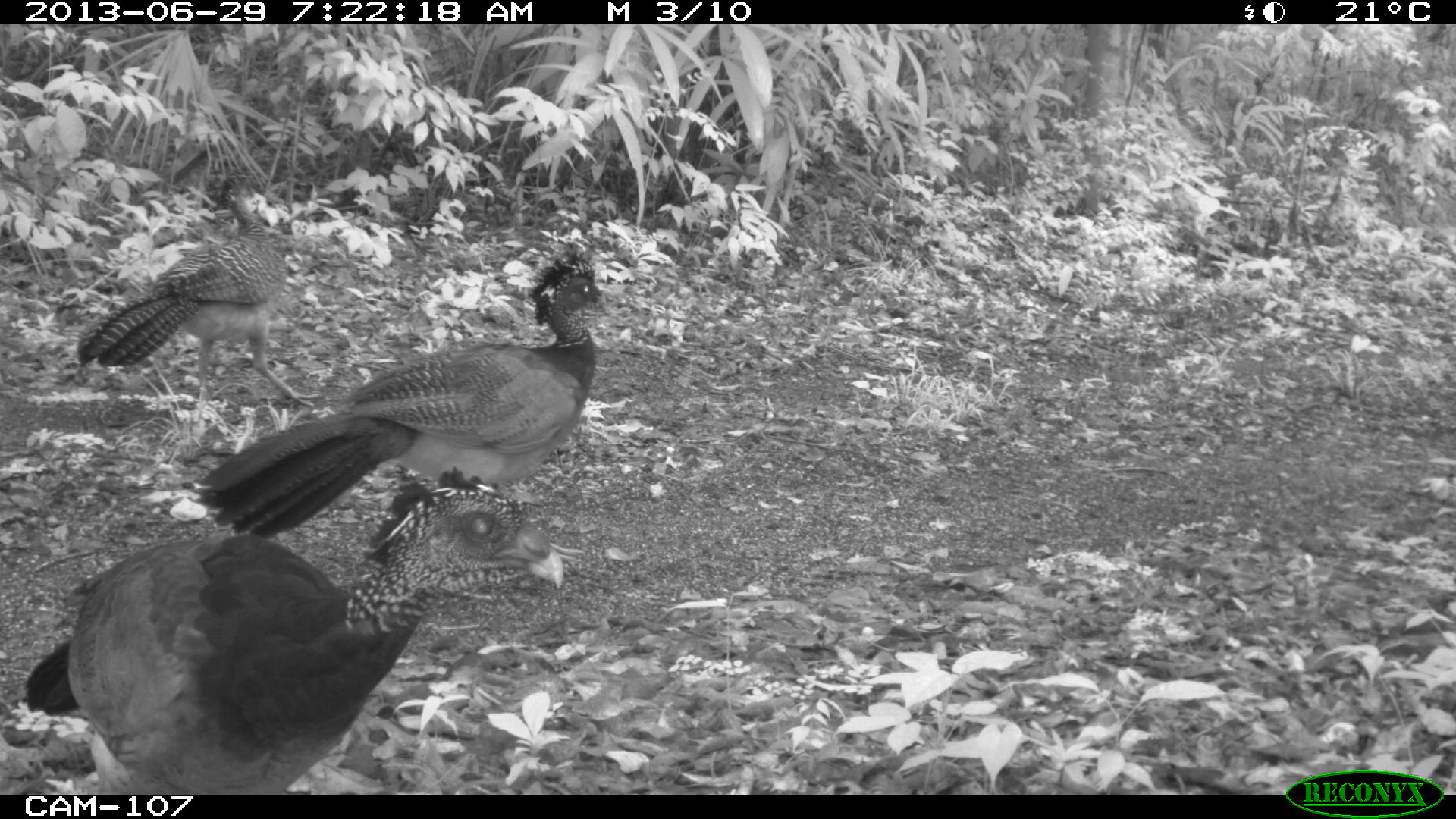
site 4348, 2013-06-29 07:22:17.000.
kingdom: Animalia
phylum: Chordata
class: Aves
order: Galliformes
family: Cracidae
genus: Crax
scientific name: Crax rubra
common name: great curassow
Crax rubra (great curassow), count 3.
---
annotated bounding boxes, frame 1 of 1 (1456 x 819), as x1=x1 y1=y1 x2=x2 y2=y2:
crax rubra: x1=23 y1=467 x2=561 y2=791; x1=182 y1=242 x2=617 y2=562; x1=74 y1=162 x2=324 y2=407